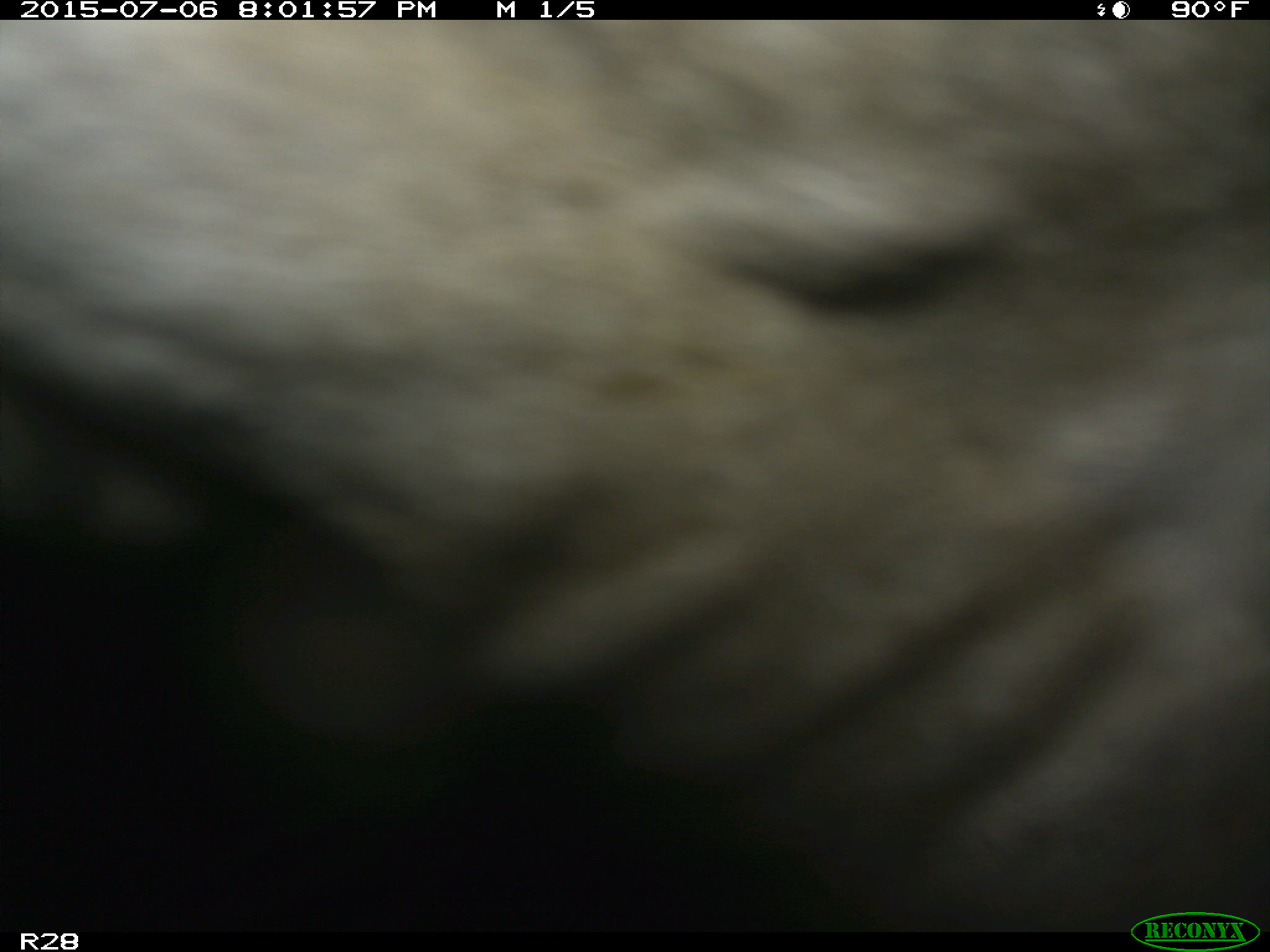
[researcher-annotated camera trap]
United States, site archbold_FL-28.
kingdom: Animalia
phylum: Chordata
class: Mammalia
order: Artiodactyla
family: Bovidae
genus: Bos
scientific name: Bos taurus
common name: domestic cow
Bos taurus (domestic cow).